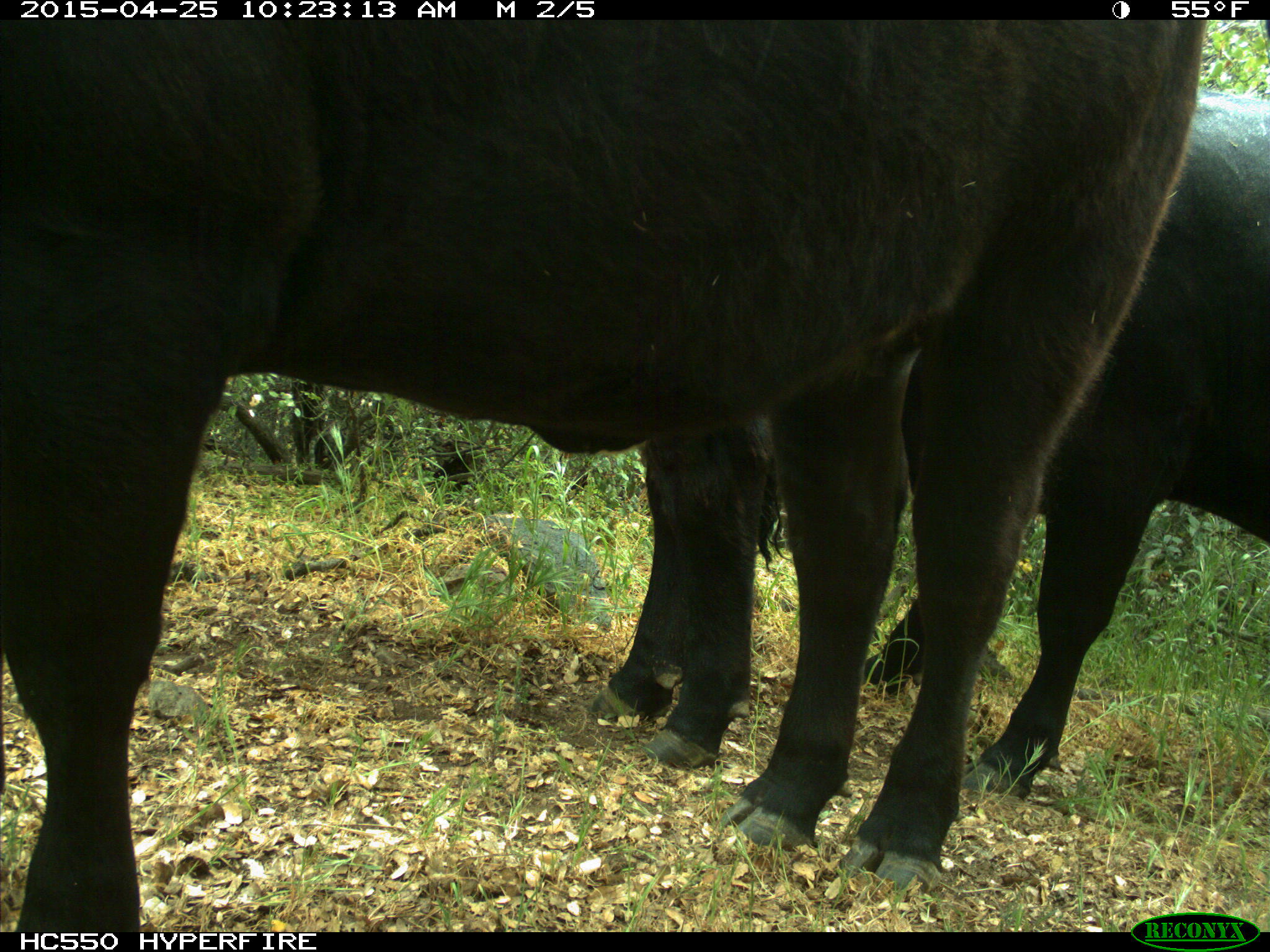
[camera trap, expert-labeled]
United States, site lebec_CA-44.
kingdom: Animalia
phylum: Chordata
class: Mammalia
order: Artiodactyla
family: Suidae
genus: Sus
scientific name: Sus scrofa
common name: wild boar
Sus scrofa (wild boar).